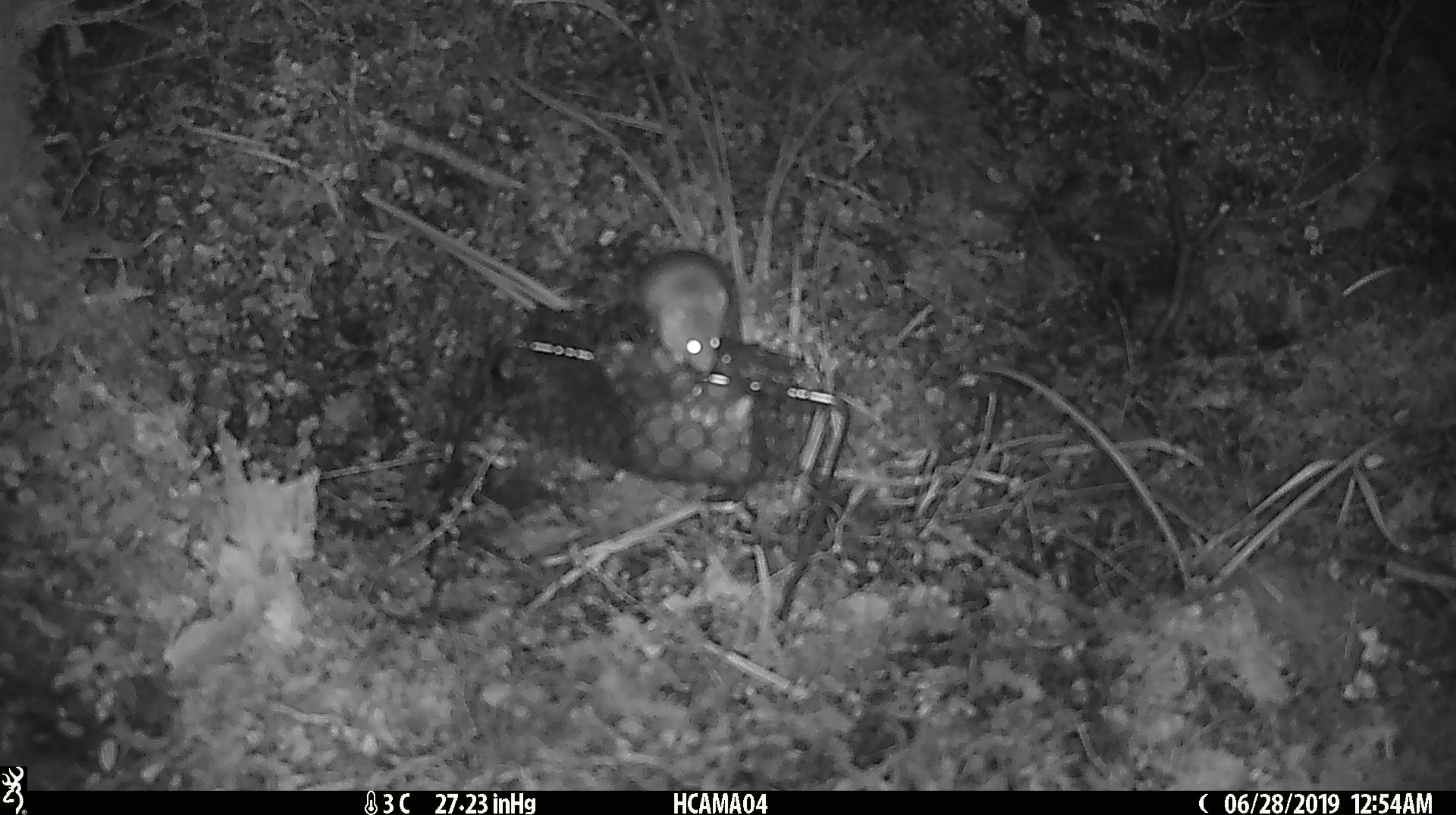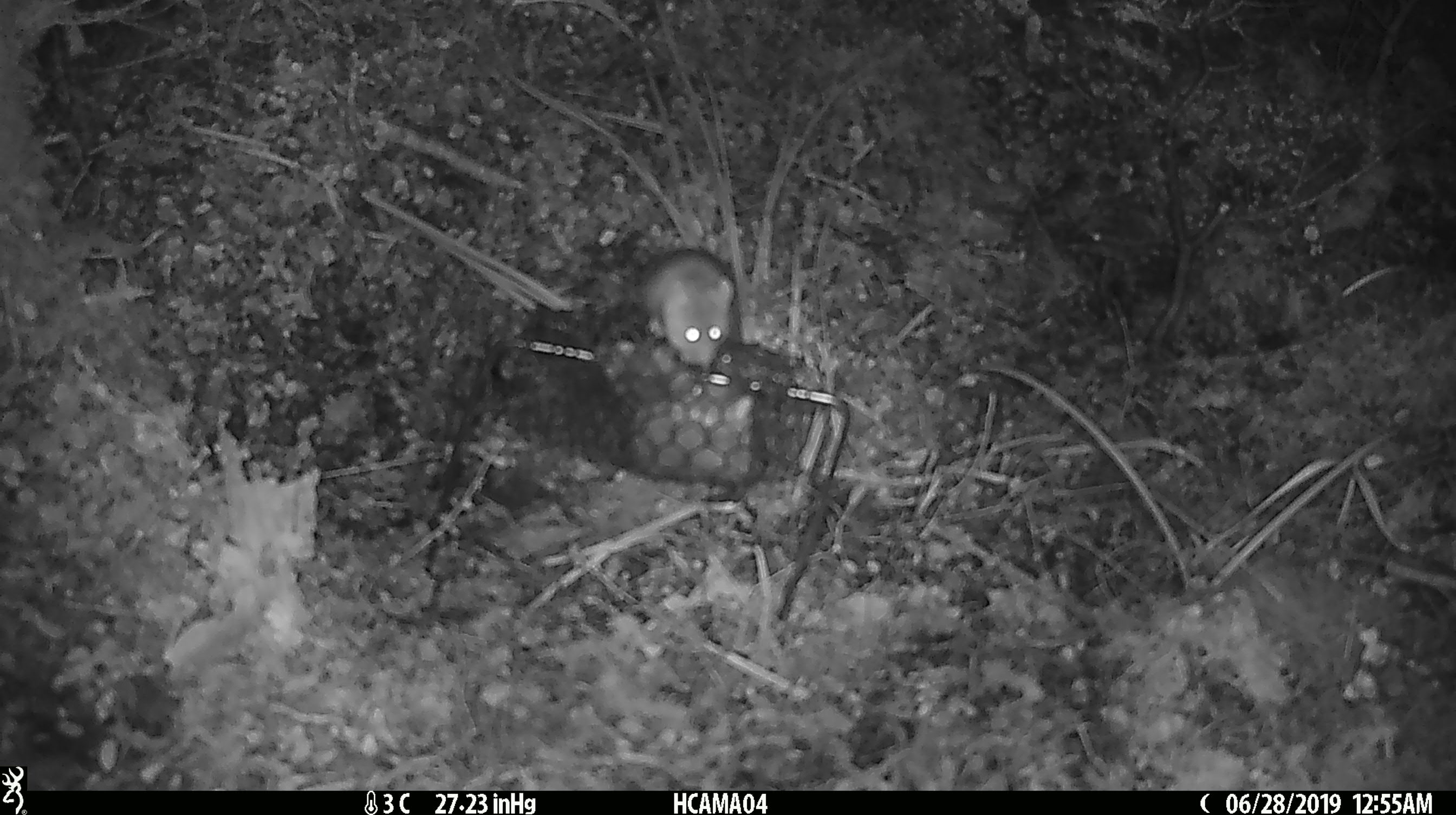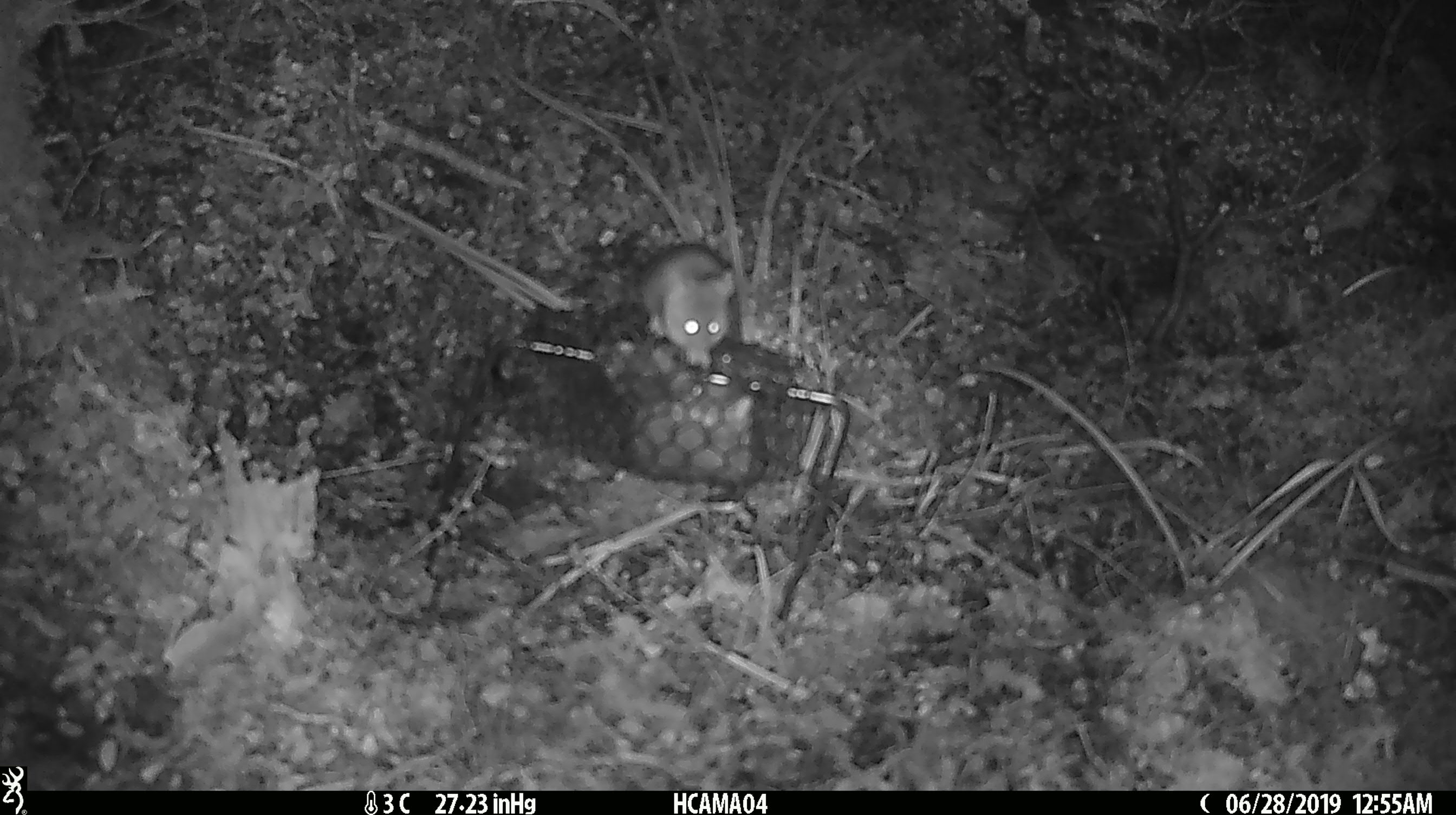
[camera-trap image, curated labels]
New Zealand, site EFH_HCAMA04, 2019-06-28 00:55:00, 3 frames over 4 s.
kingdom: Animalia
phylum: Chordata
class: Mammalia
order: Rodentia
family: Muridae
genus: Mus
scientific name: Mus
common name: mouse